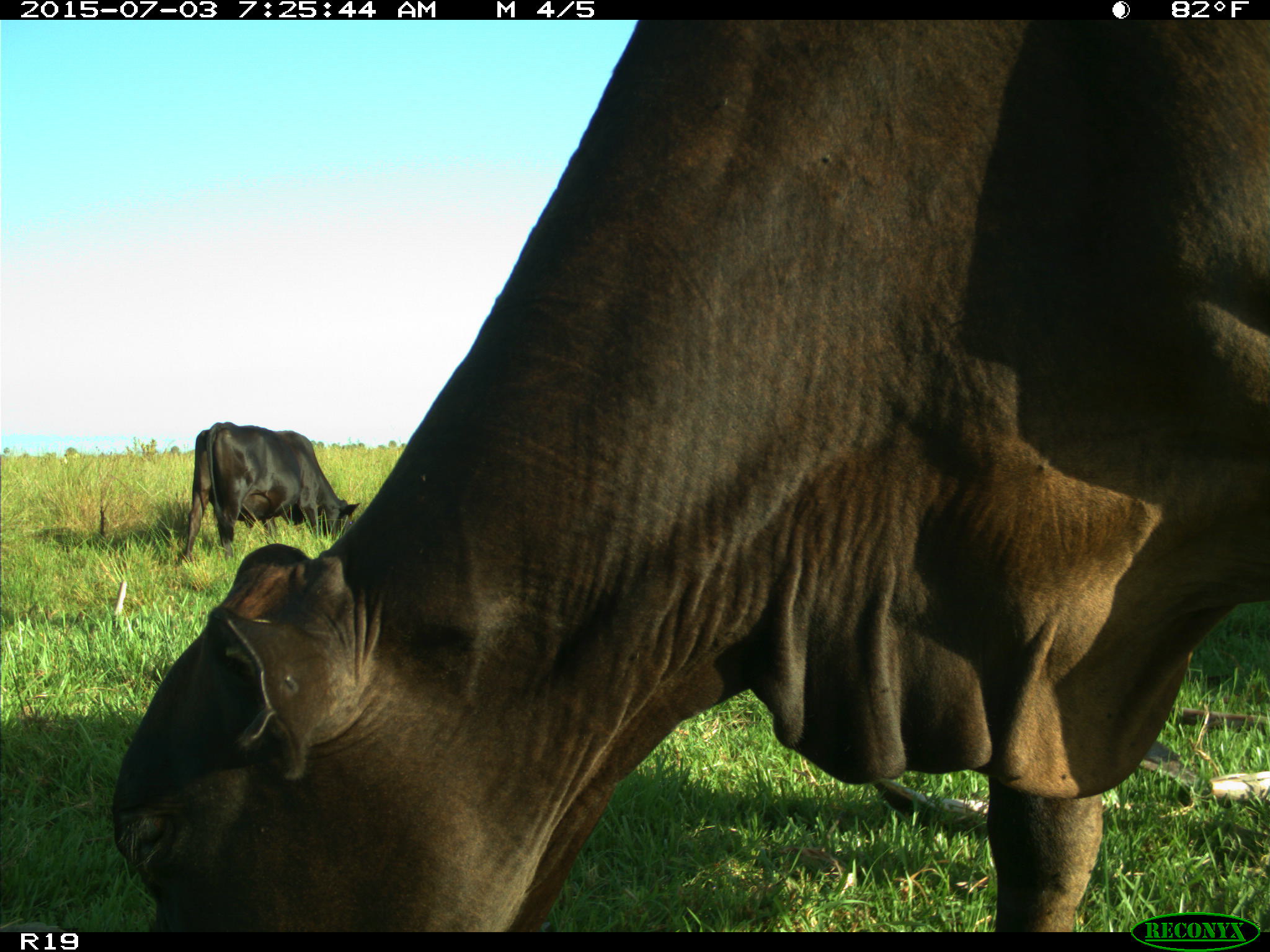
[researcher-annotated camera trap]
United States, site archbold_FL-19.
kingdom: Animalia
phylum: Chordata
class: Mammalia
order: Artiodactyla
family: Bovidae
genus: Bos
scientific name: Bos taurus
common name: domestic cow